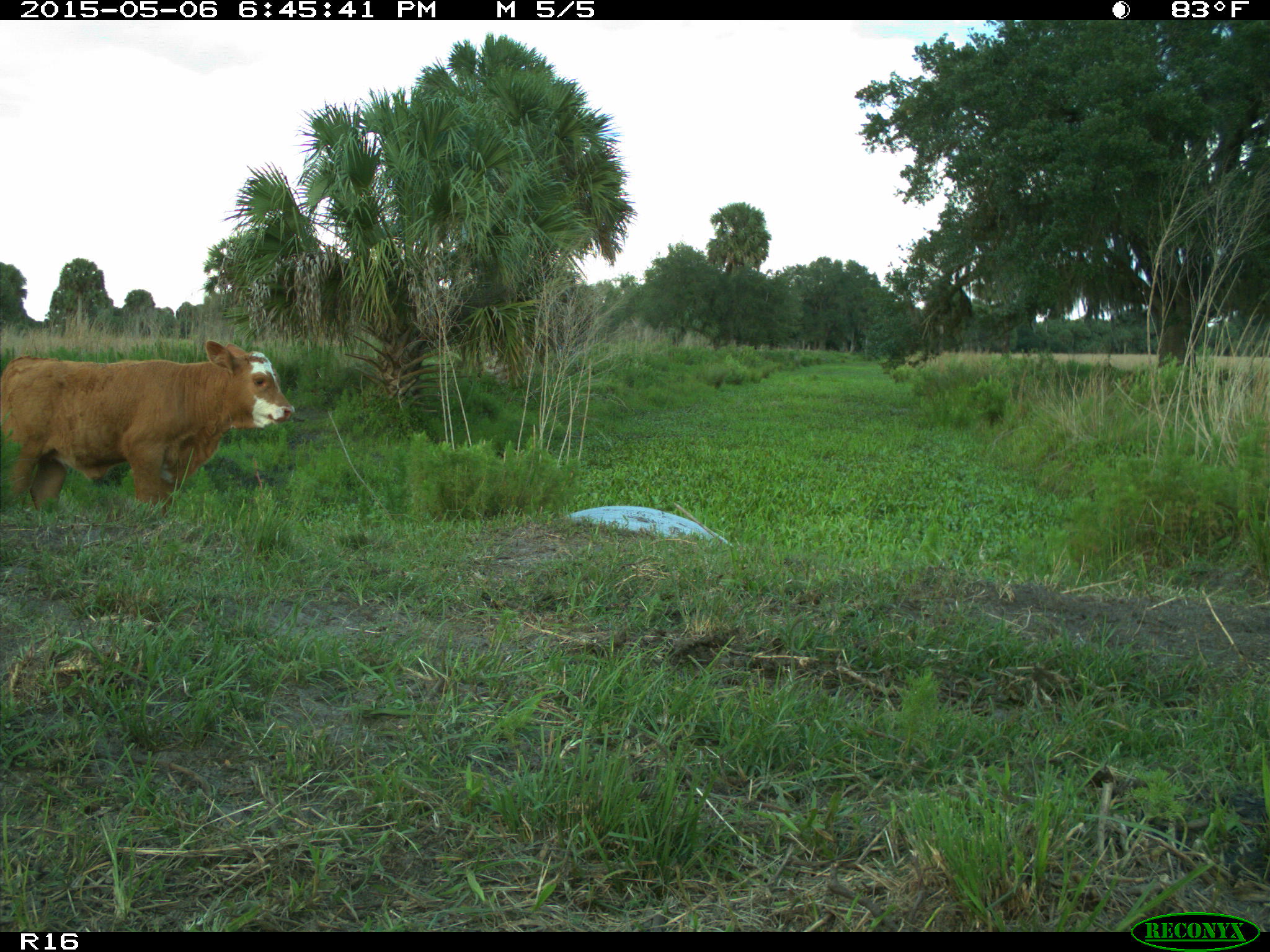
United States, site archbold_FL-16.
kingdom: Animalia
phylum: Chordata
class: Mammalia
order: Artiodactyla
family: Bovidae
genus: Bos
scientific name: Bos taurus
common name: domestic cow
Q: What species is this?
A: Bos taurus (domestic cow).